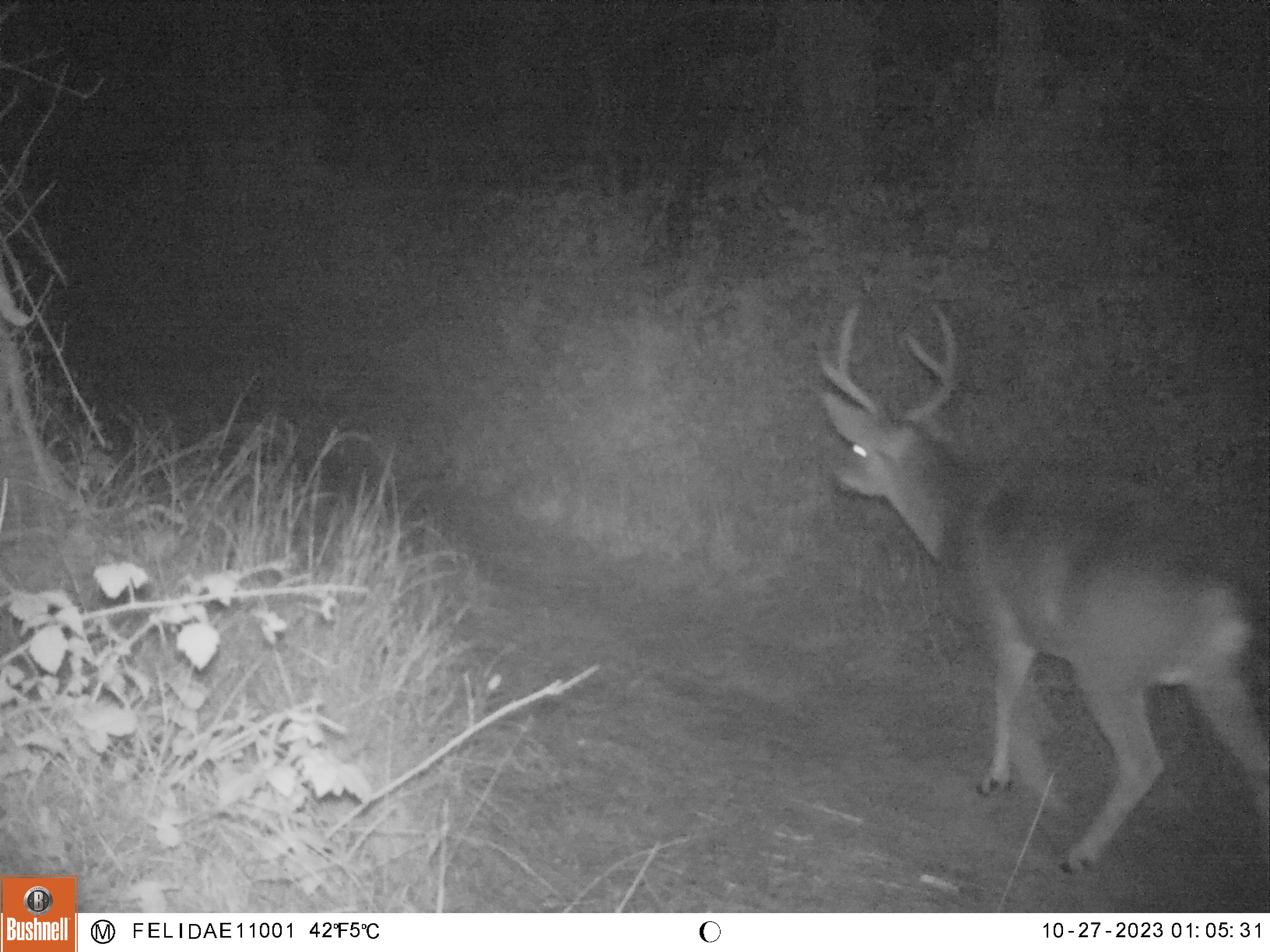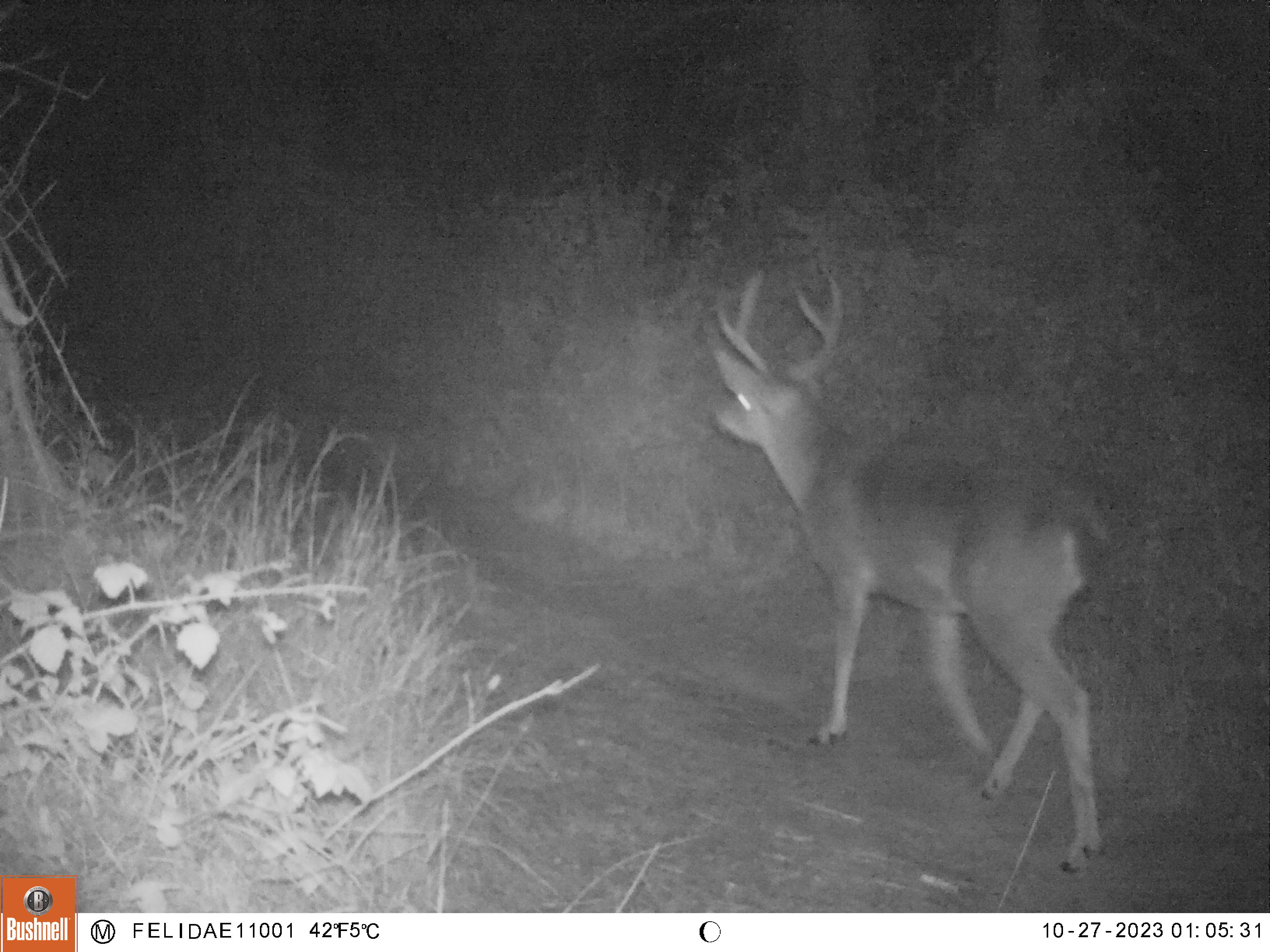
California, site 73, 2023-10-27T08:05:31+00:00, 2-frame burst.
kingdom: Animalia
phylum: Chordata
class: Mammalia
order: Artiodactyla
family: Cervidae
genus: Odocoileus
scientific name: Odocoileus hemionus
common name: mule deer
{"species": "mule deer (Odocoileus hemionus)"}